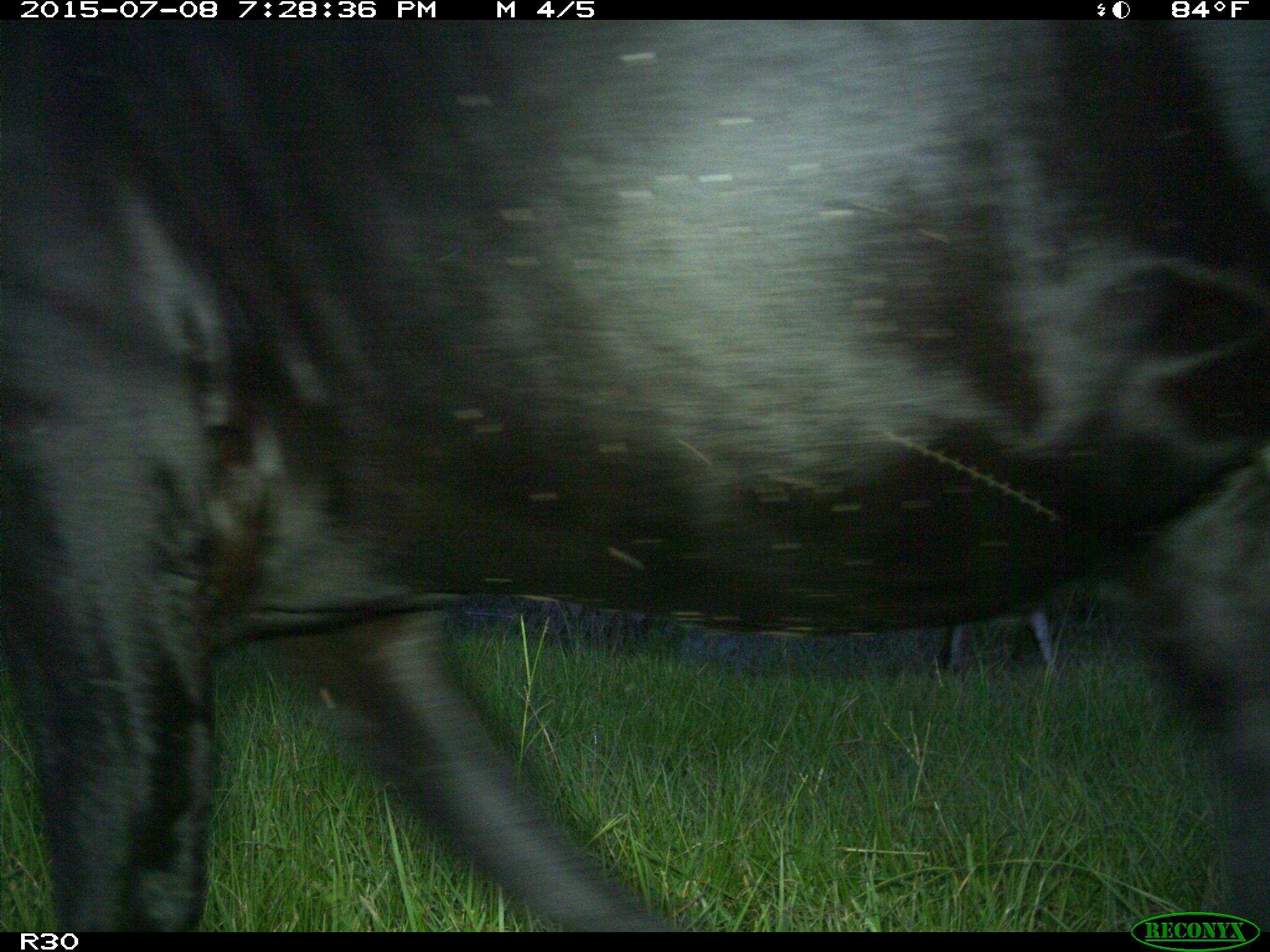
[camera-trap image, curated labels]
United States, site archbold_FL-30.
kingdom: Animalia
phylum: Chordata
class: Mammalia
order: Artiodactyla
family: Bovidae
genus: Bos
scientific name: Bos taurus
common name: domestic cow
Bos taurus (domestic cow).